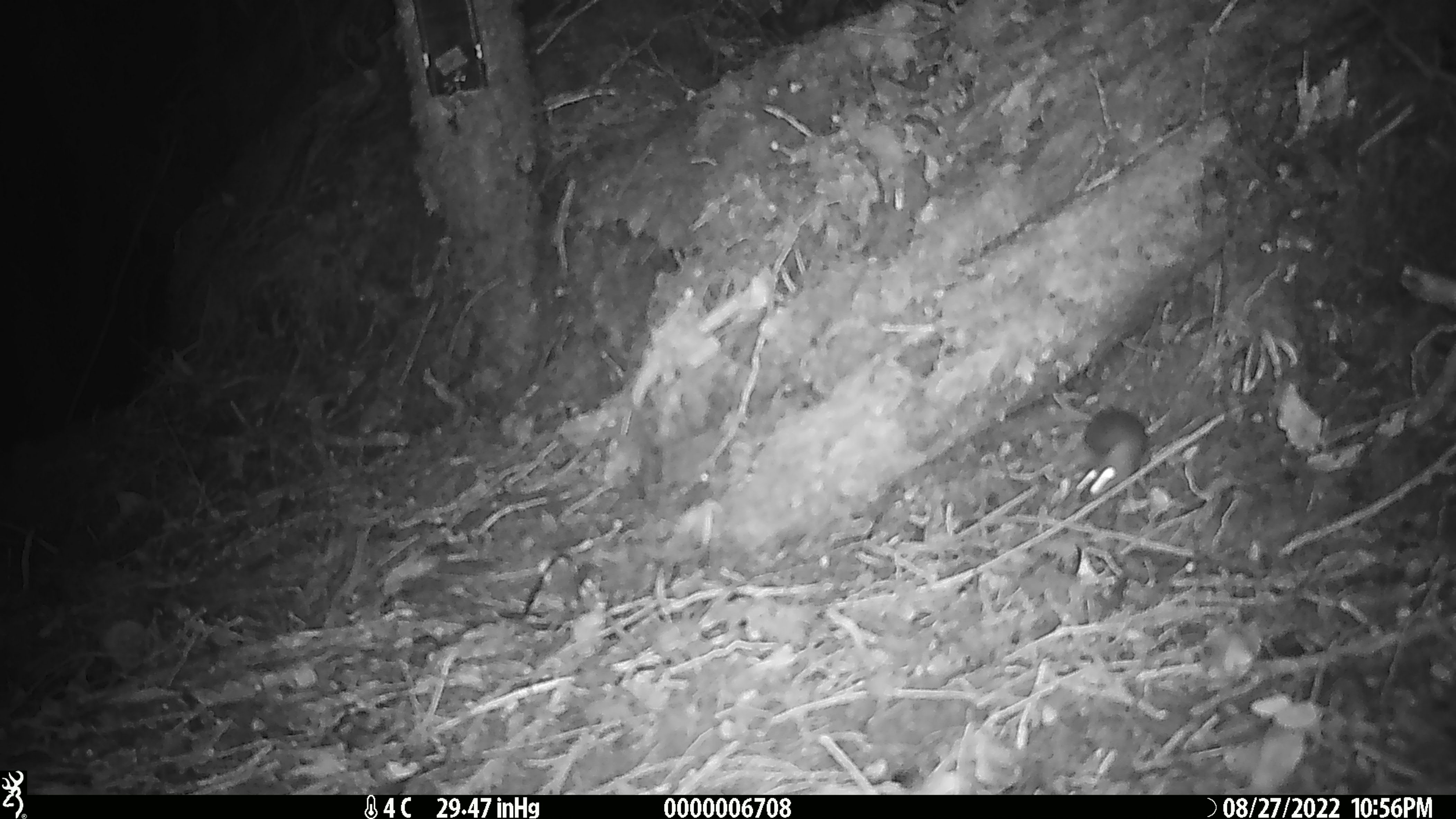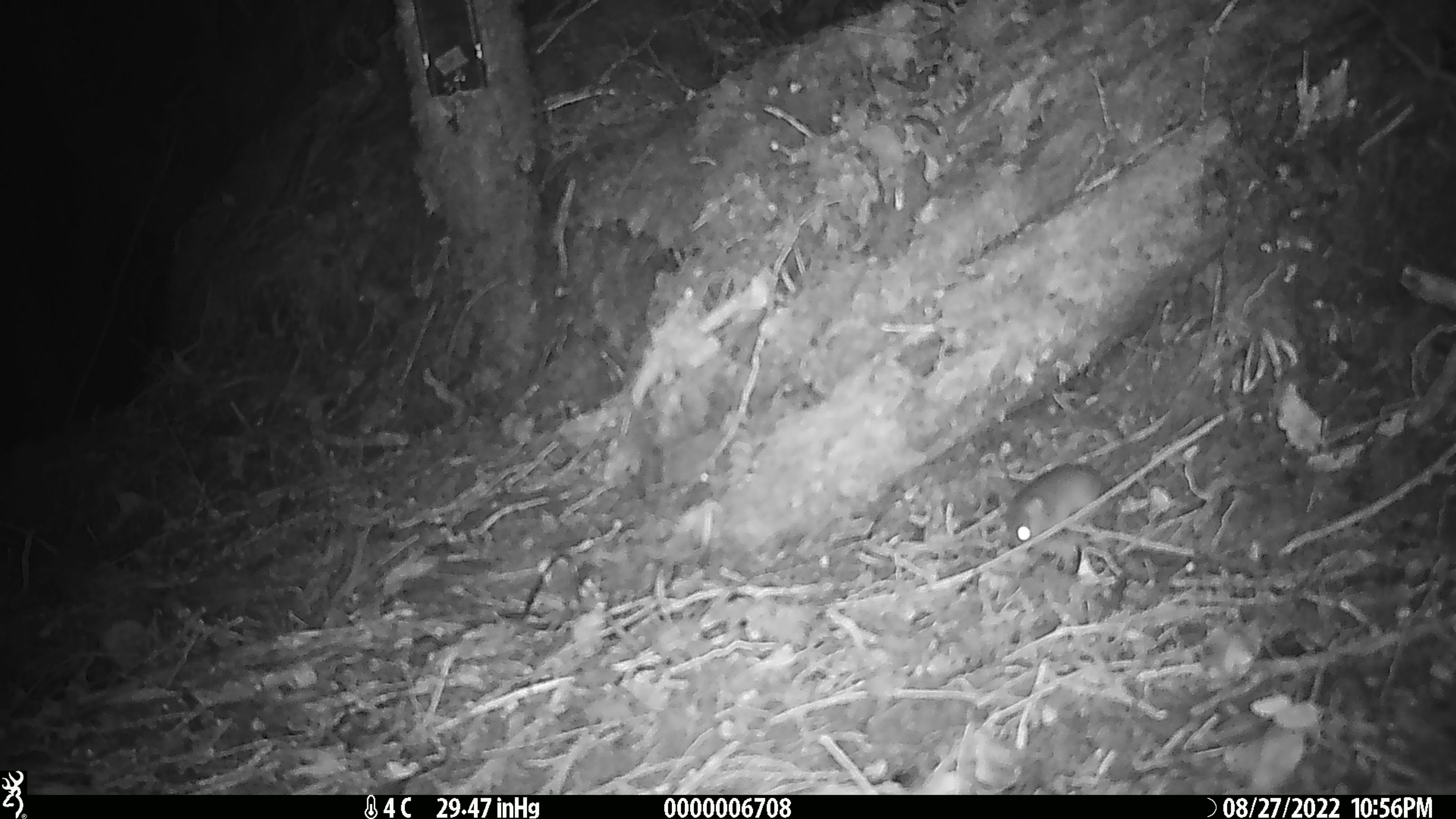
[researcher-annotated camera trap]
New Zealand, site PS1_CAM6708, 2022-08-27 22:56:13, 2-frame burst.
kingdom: Animalia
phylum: Chordata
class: Mammalia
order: Rodentia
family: Muridae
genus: Mus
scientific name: Mus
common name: mouse